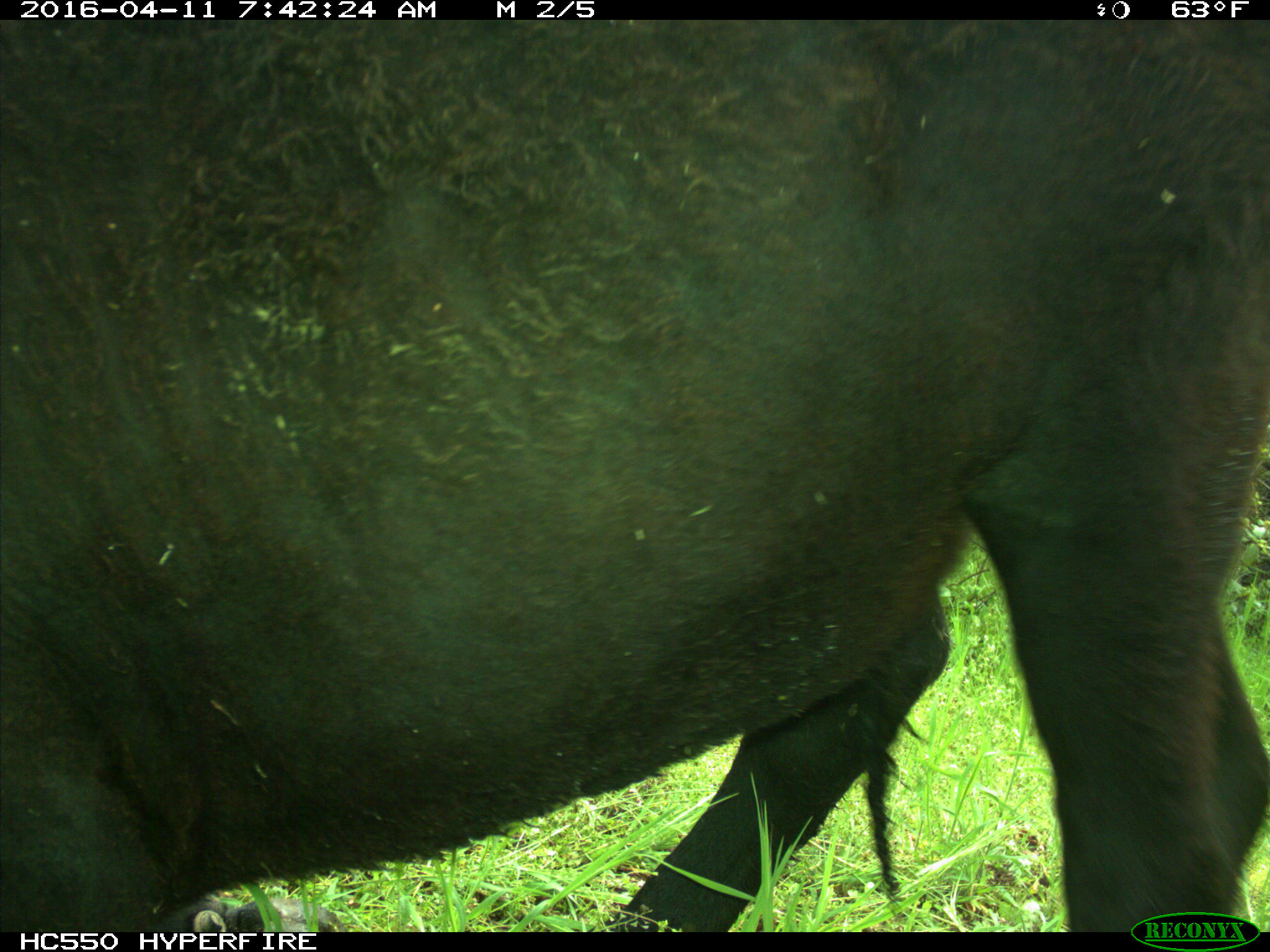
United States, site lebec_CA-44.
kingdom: Animalia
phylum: Chordata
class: Mammalia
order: Artiodactyla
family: Bovidae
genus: Bos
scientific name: Bos taurus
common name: domestic cow